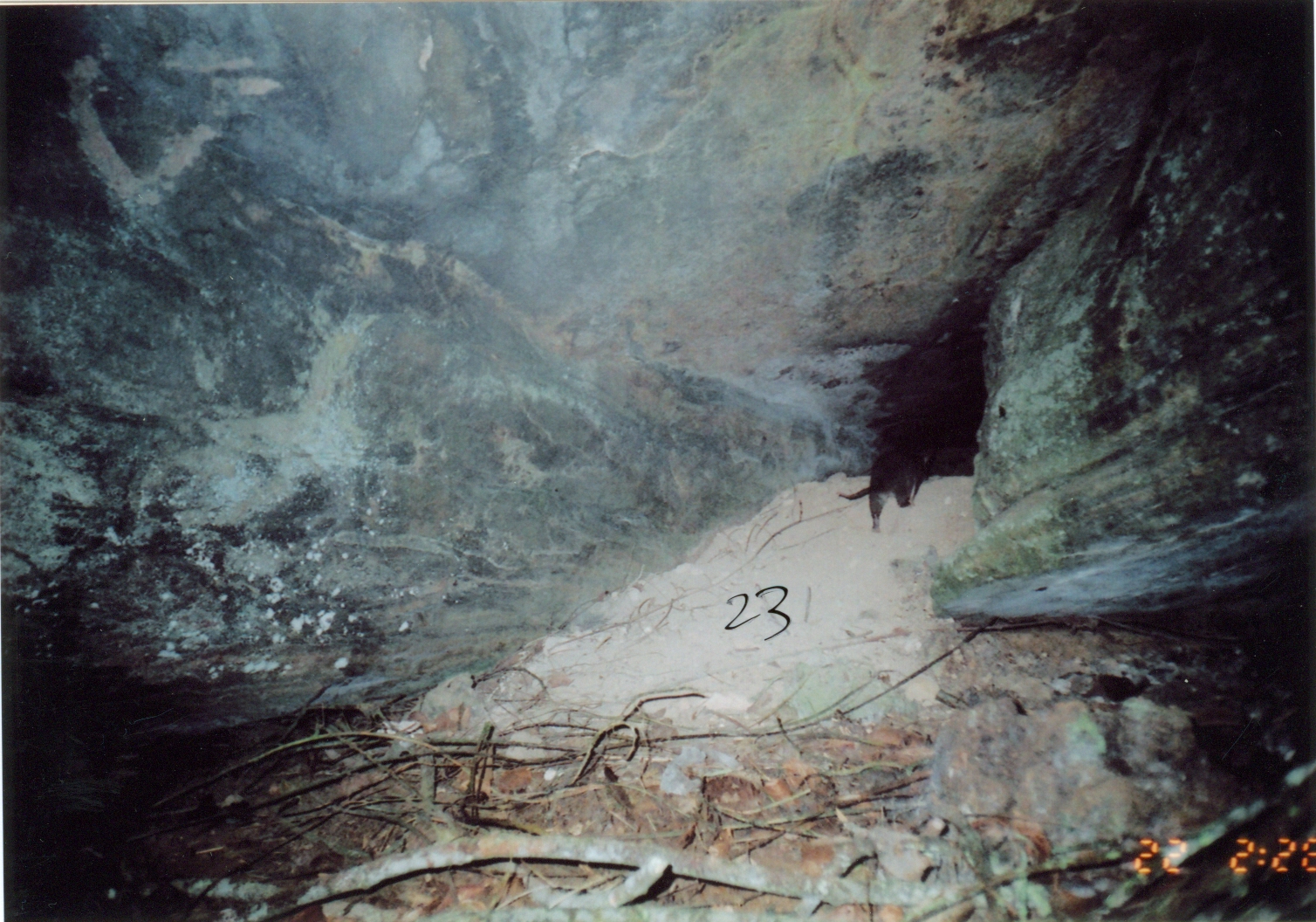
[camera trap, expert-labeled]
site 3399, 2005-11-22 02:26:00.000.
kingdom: Animalia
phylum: Chordata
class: Mammalia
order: Rodentia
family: Nesomyidae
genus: Cricetomys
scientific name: Cricetomys gambianus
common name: african giant pouched rat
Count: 1.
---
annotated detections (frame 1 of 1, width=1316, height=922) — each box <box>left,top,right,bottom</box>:
cricetomys gambianus: <box>834,442,934,533</box>